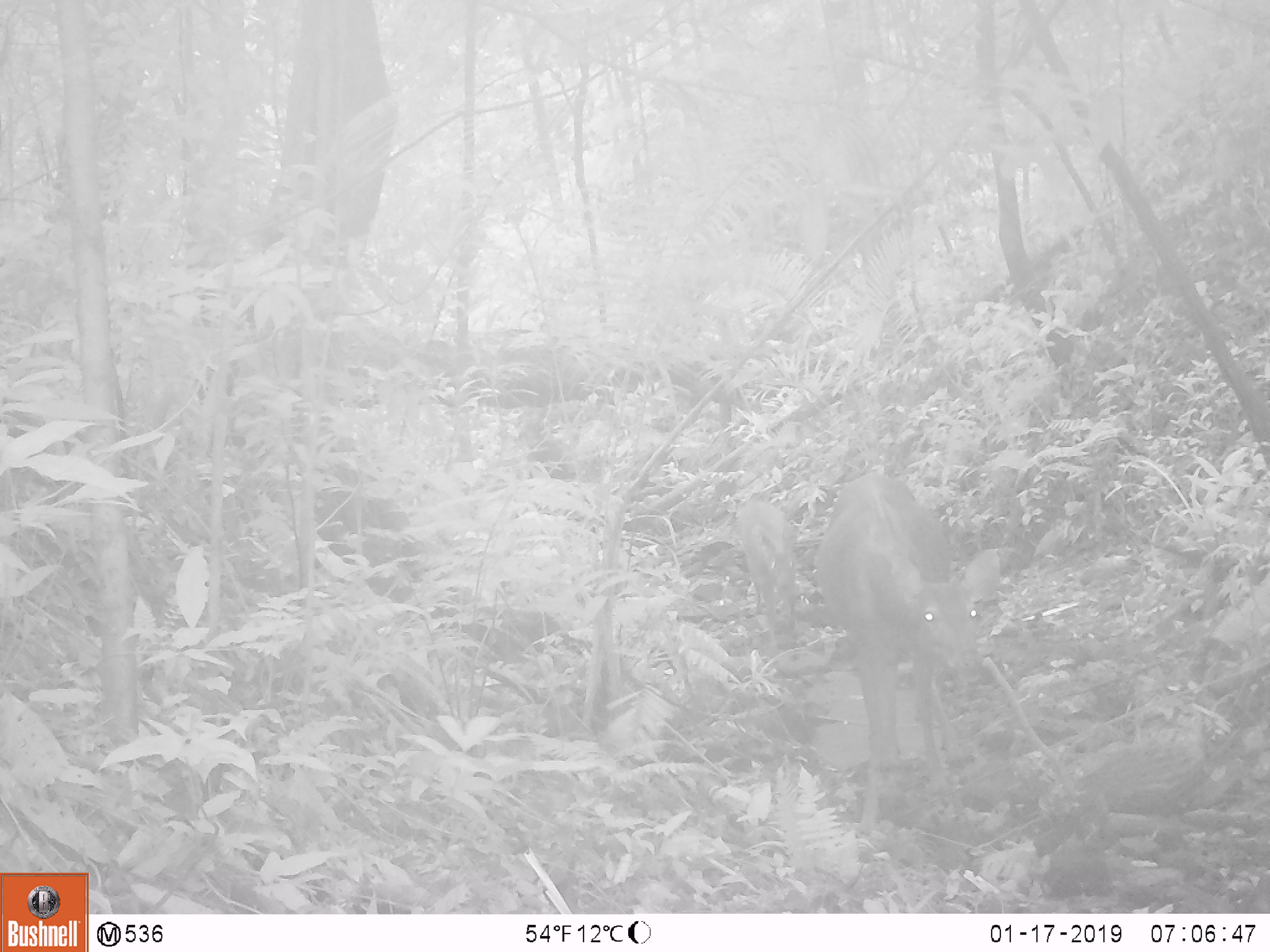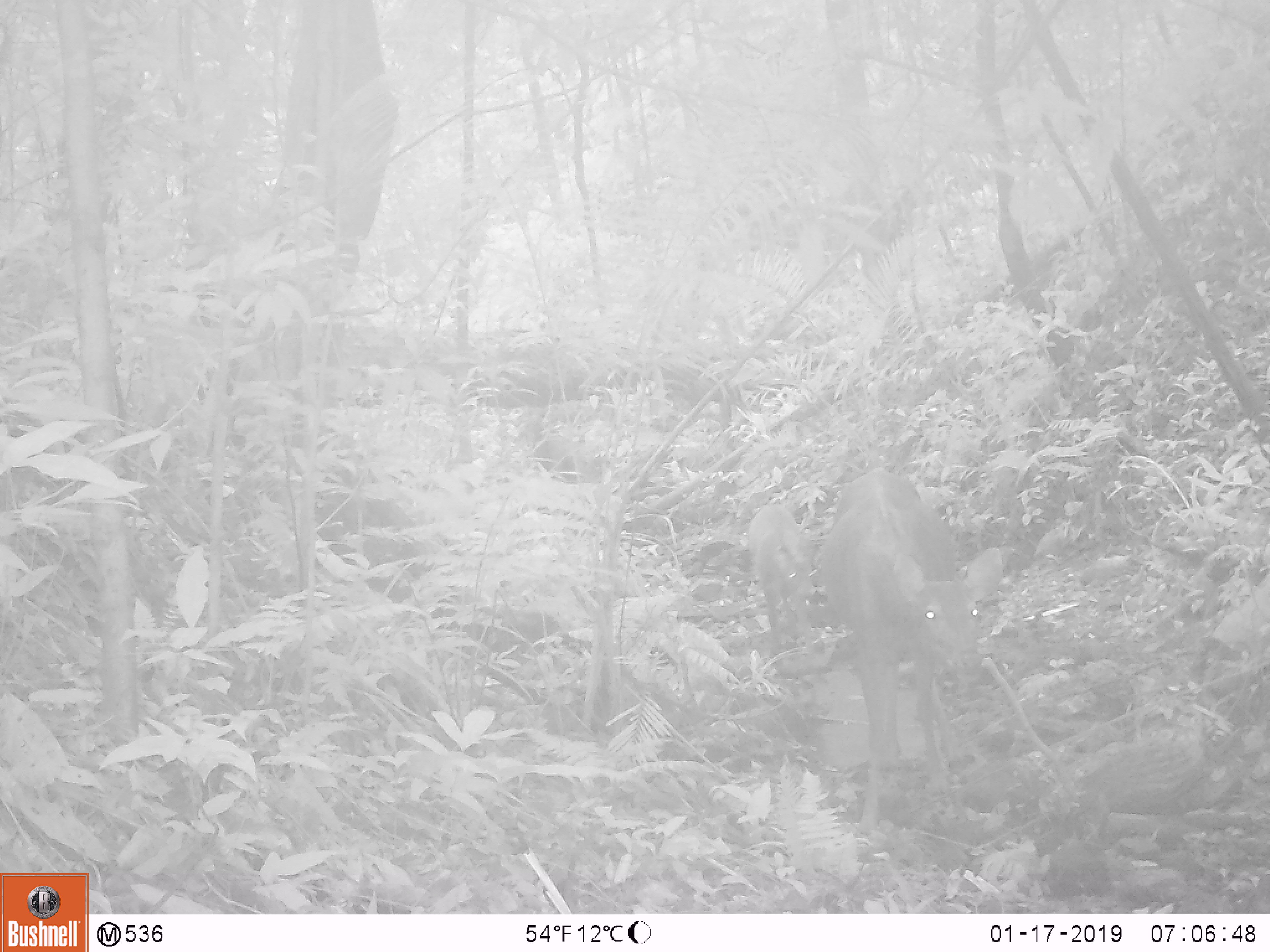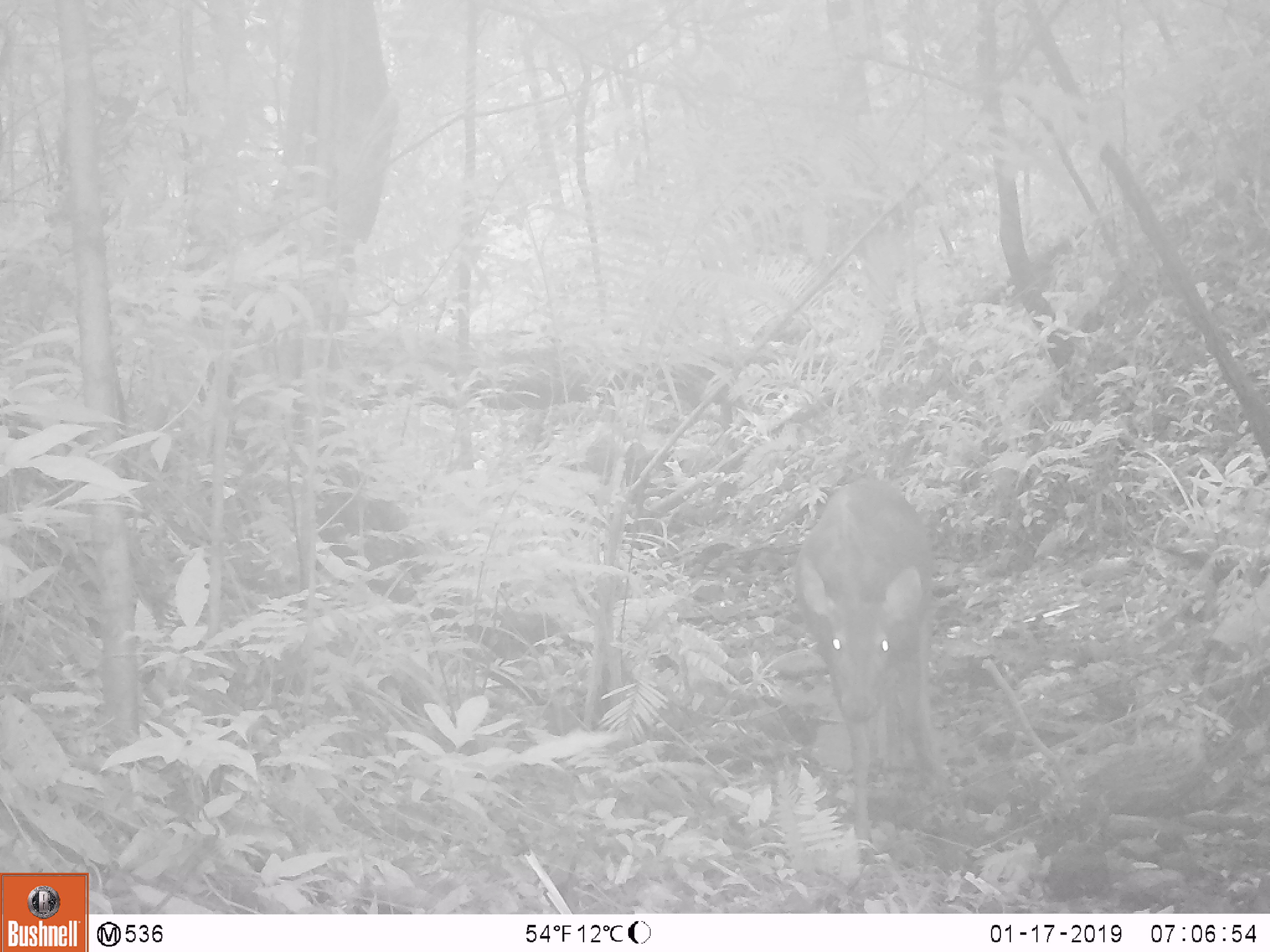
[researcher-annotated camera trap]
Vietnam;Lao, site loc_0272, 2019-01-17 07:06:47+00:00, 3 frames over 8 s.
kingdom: Animalia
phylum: Chordata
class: Mammalia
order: Artiodactyla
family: Cervidae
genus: Rusa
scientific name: Rusa unicolor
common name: sambar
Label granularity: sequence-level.